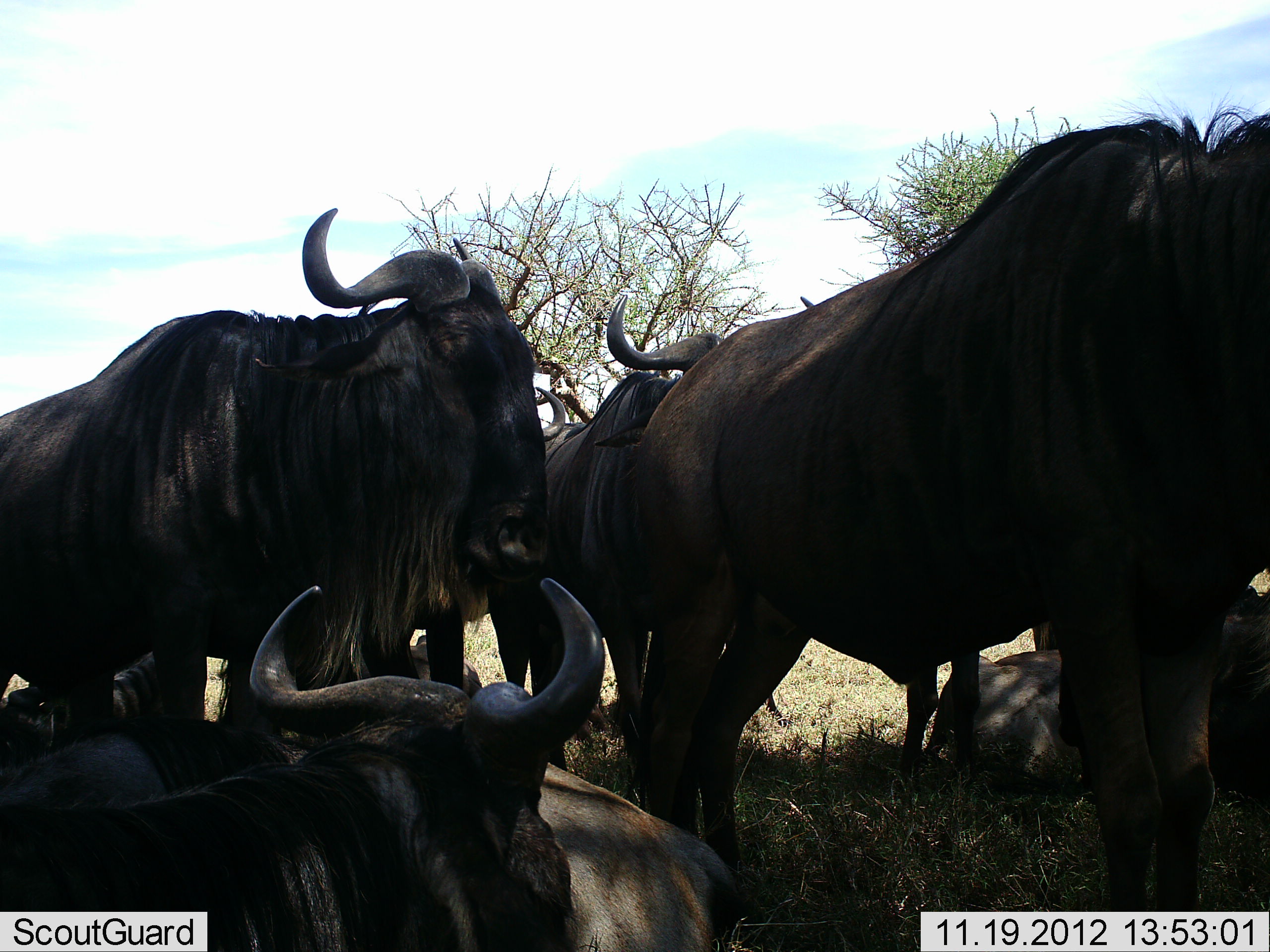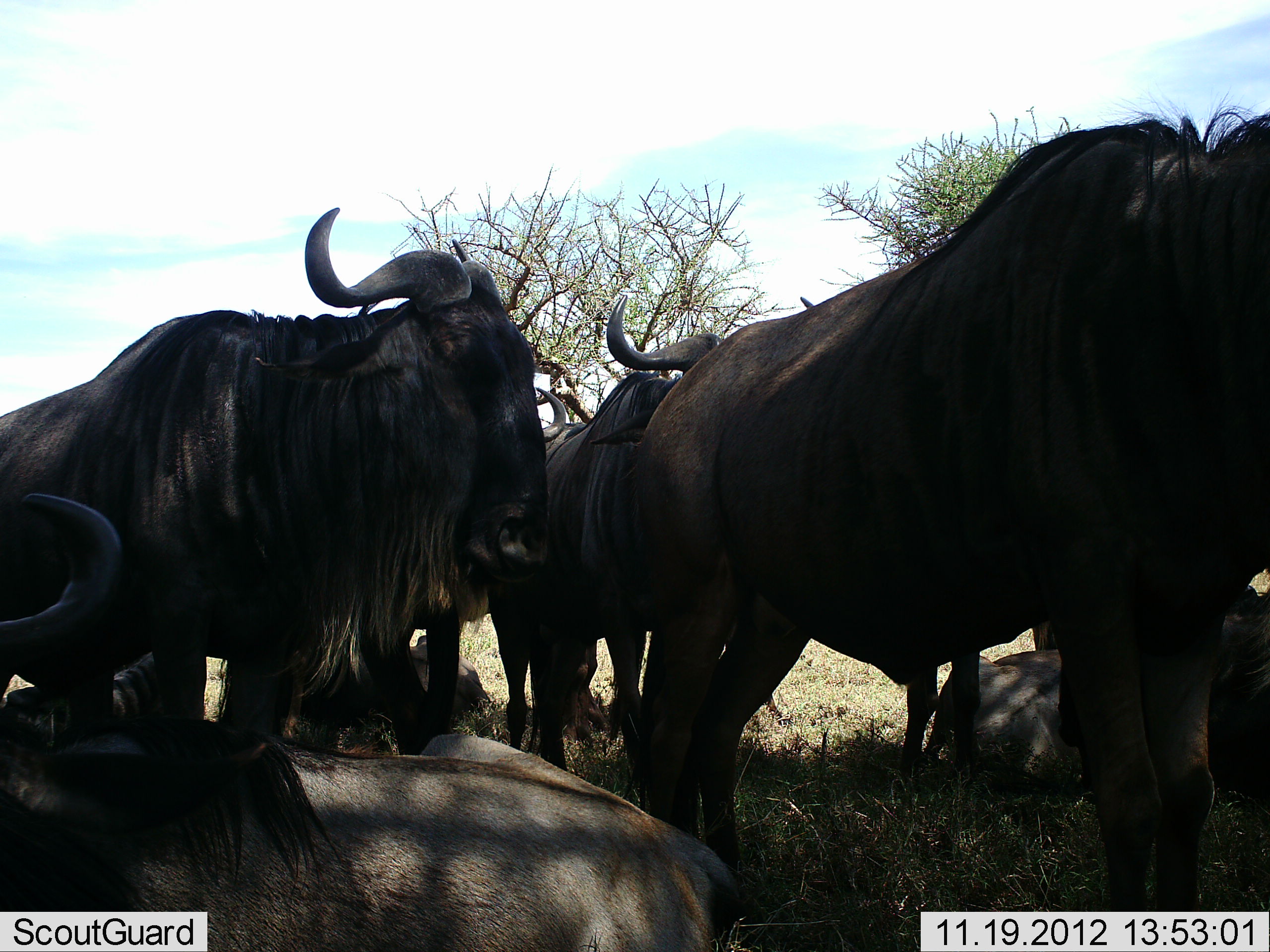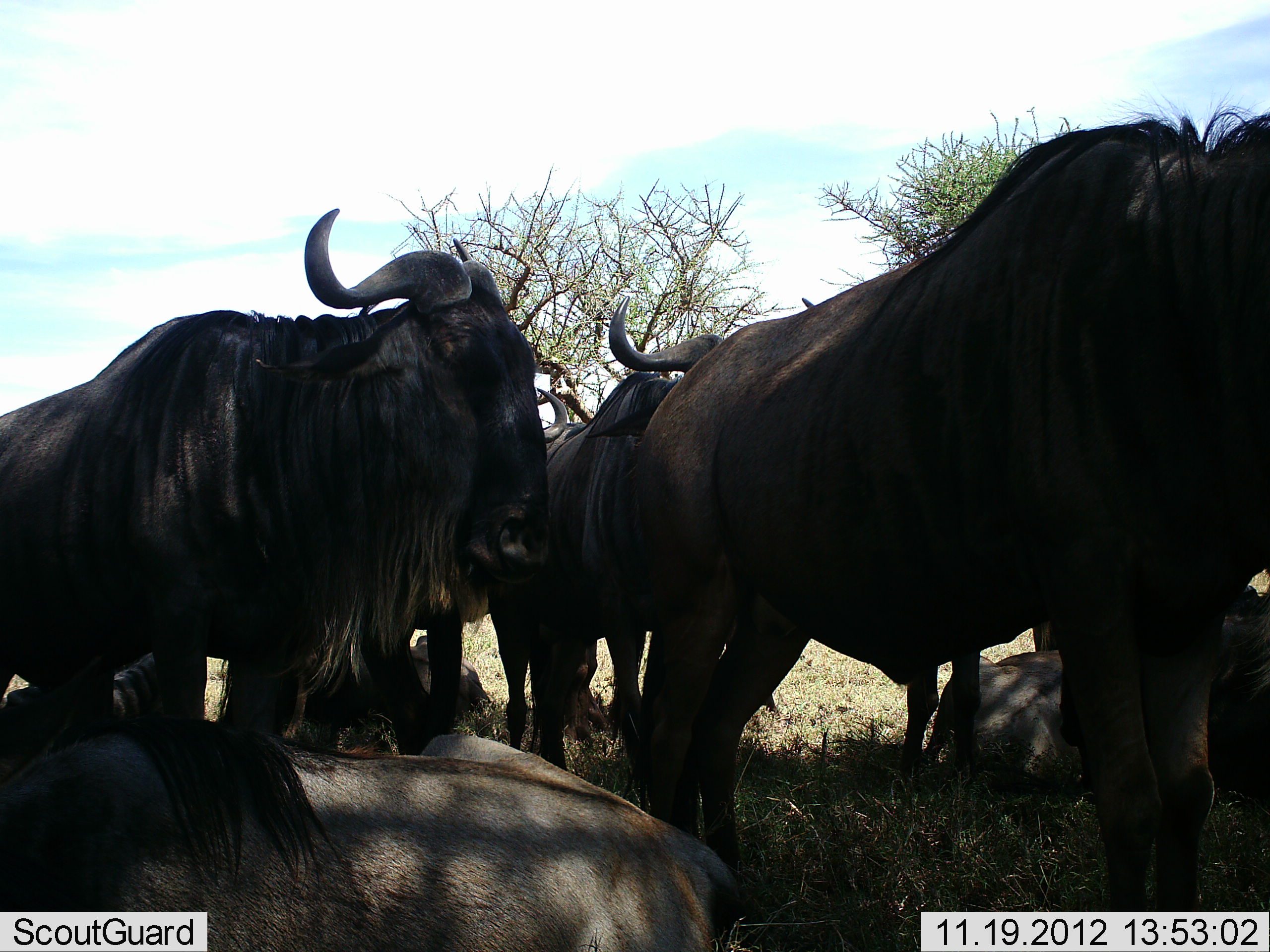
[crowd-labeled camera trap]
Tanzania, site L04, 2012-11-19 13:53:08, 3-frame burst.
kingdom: Animalia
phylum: Chordata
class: Mammalia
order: Artiodactyla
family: Bovidae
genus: Connochaetes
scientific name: Connochaetes taurinus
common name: blue wildebeest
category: wildebeest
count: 8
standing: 70%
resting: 90%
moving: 20%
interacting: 10%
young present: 0%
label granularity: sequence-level